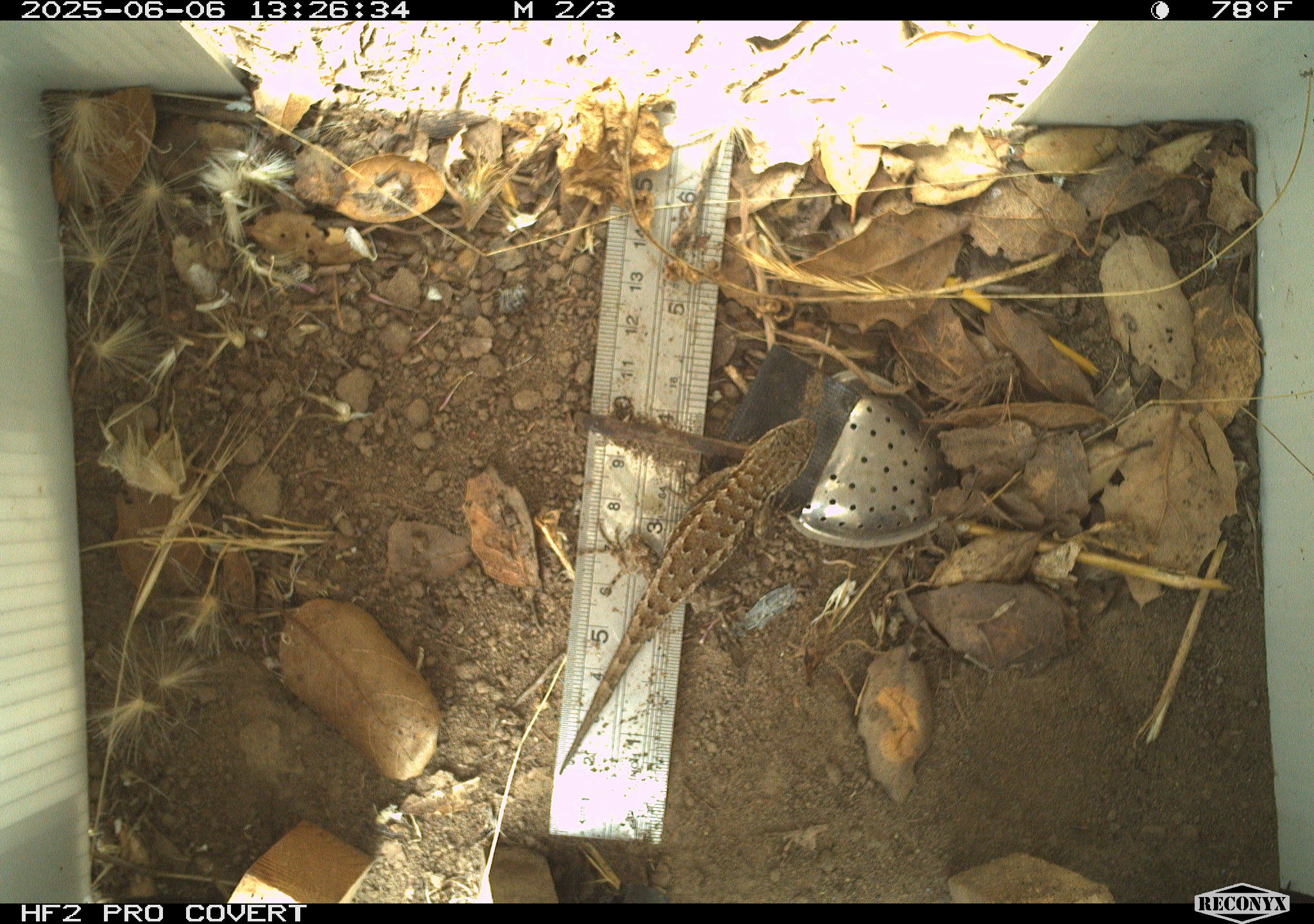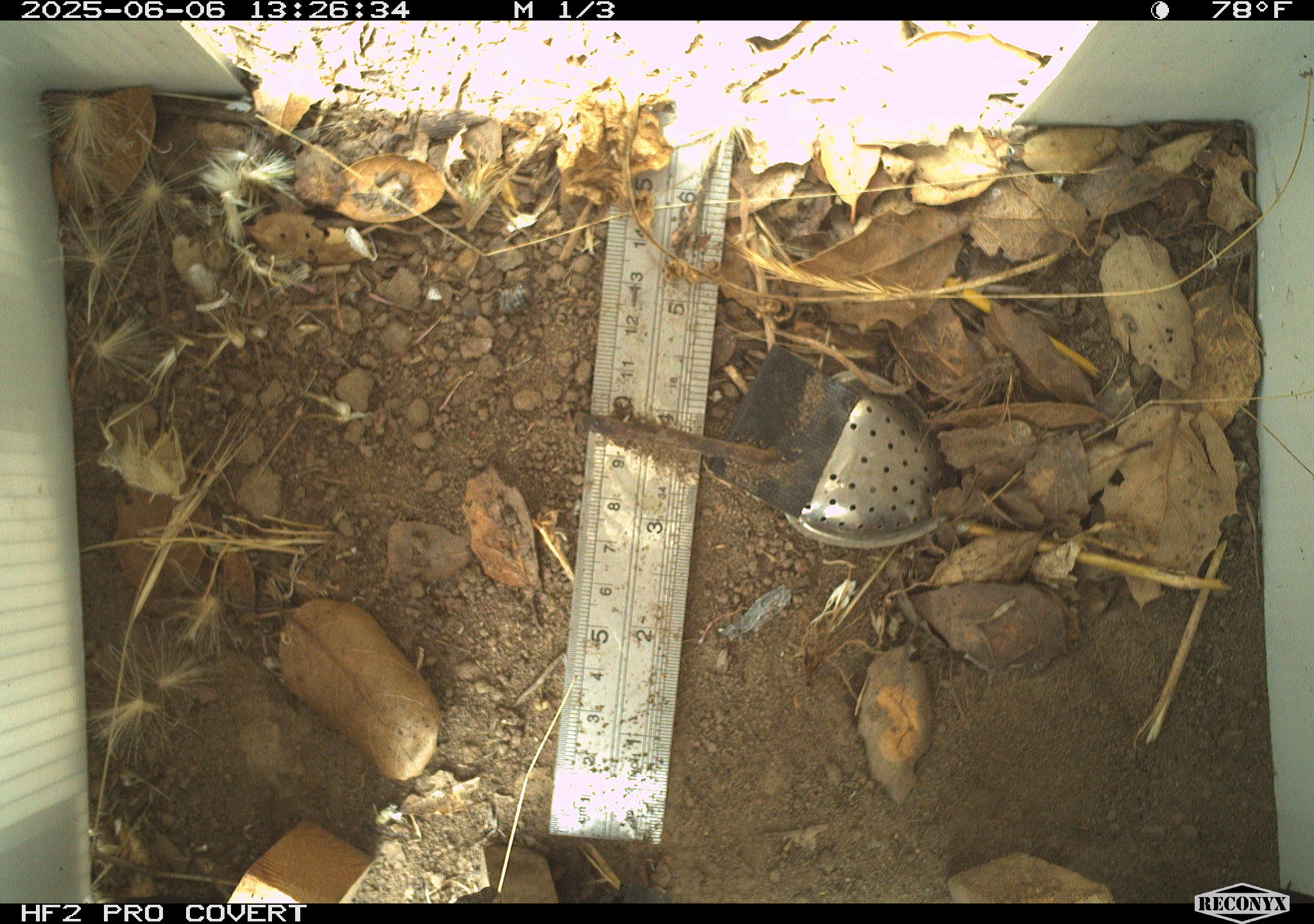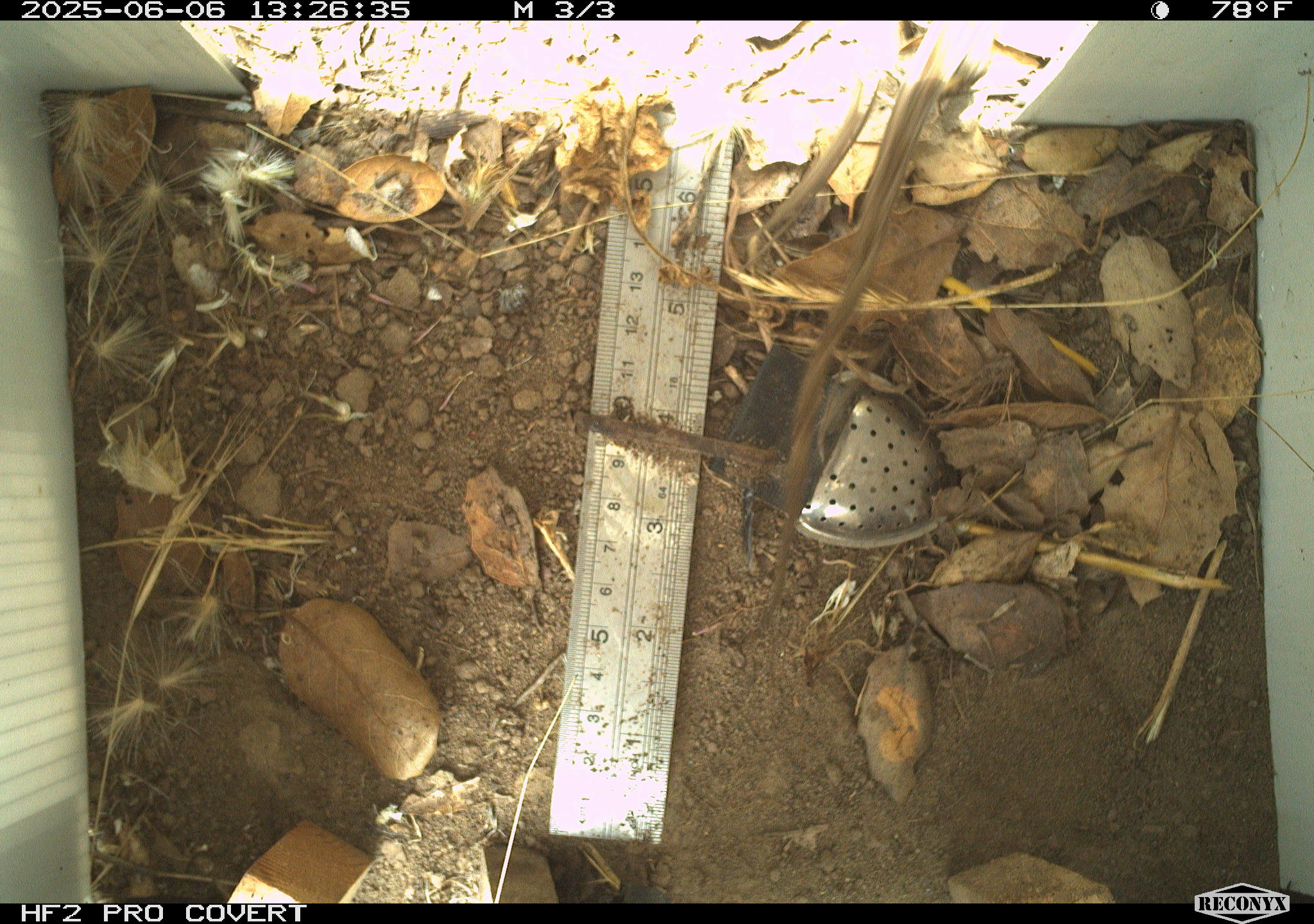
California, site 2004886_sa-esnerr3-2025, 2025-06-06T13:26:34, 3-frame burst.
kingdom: Animalia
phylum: Chordata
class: Reptilia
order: Squamata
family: Phrynosomatidae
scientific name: Phrynosomatidae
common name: north american spiny lizards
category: sceloporus/uta species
Sceloporus/uta species (north american spiny lizards) (Phrynosomatidae).